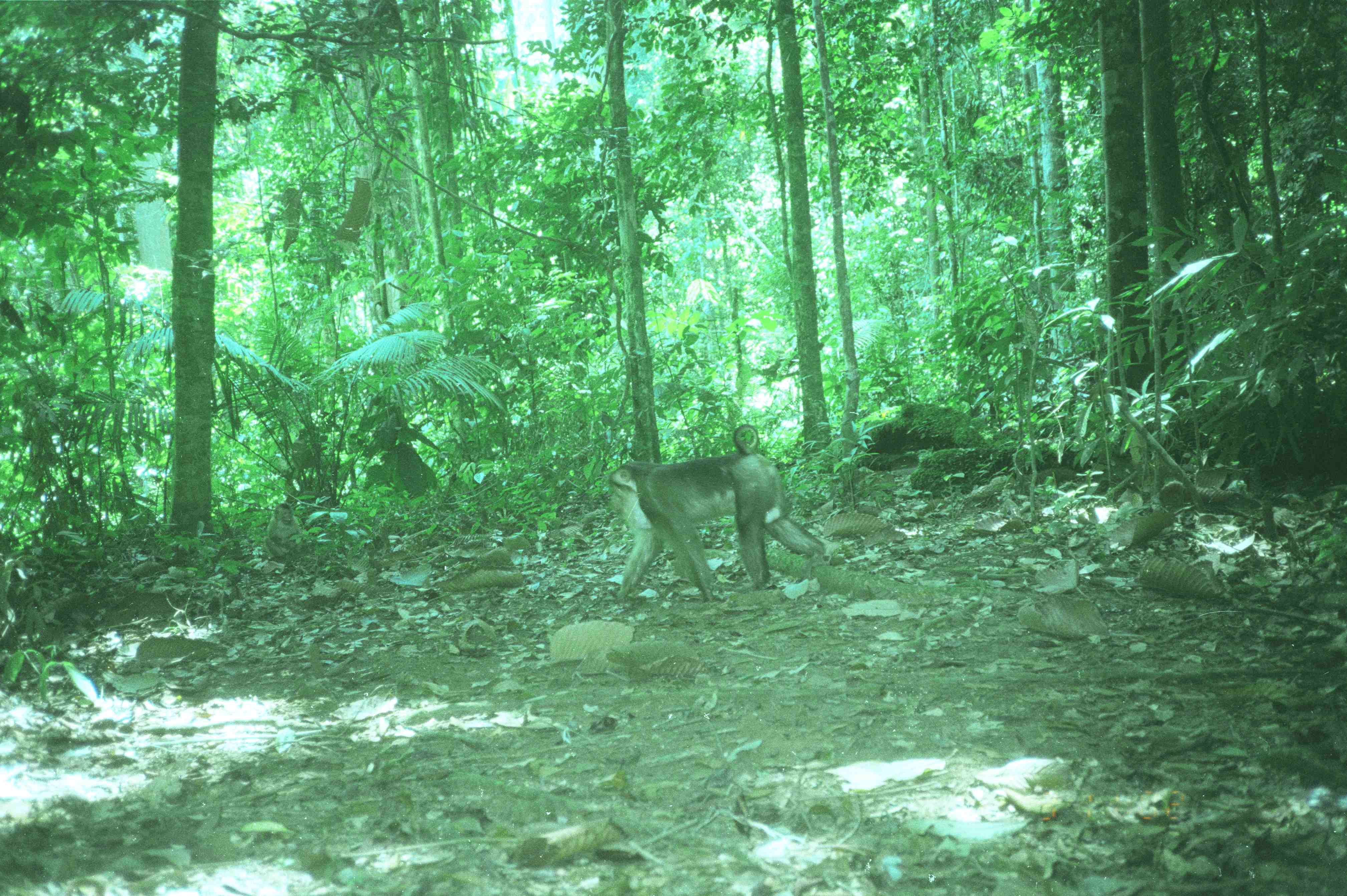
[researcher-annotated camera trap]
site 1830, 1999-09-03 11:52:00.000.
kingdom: Animalia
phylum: Chordata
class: Mammalia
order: Primates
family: Cercopithecidae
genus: Macaca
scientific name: Macaca nemestrina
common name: southern pig-tailed macaque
Macaca nemestrina (southern pig-tailed macaque), count 1.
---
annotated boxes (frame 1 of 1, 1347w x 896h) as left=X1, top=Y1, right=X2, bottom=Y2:
macaca nemestrina: left=603, top=422, right=825, bottom=604